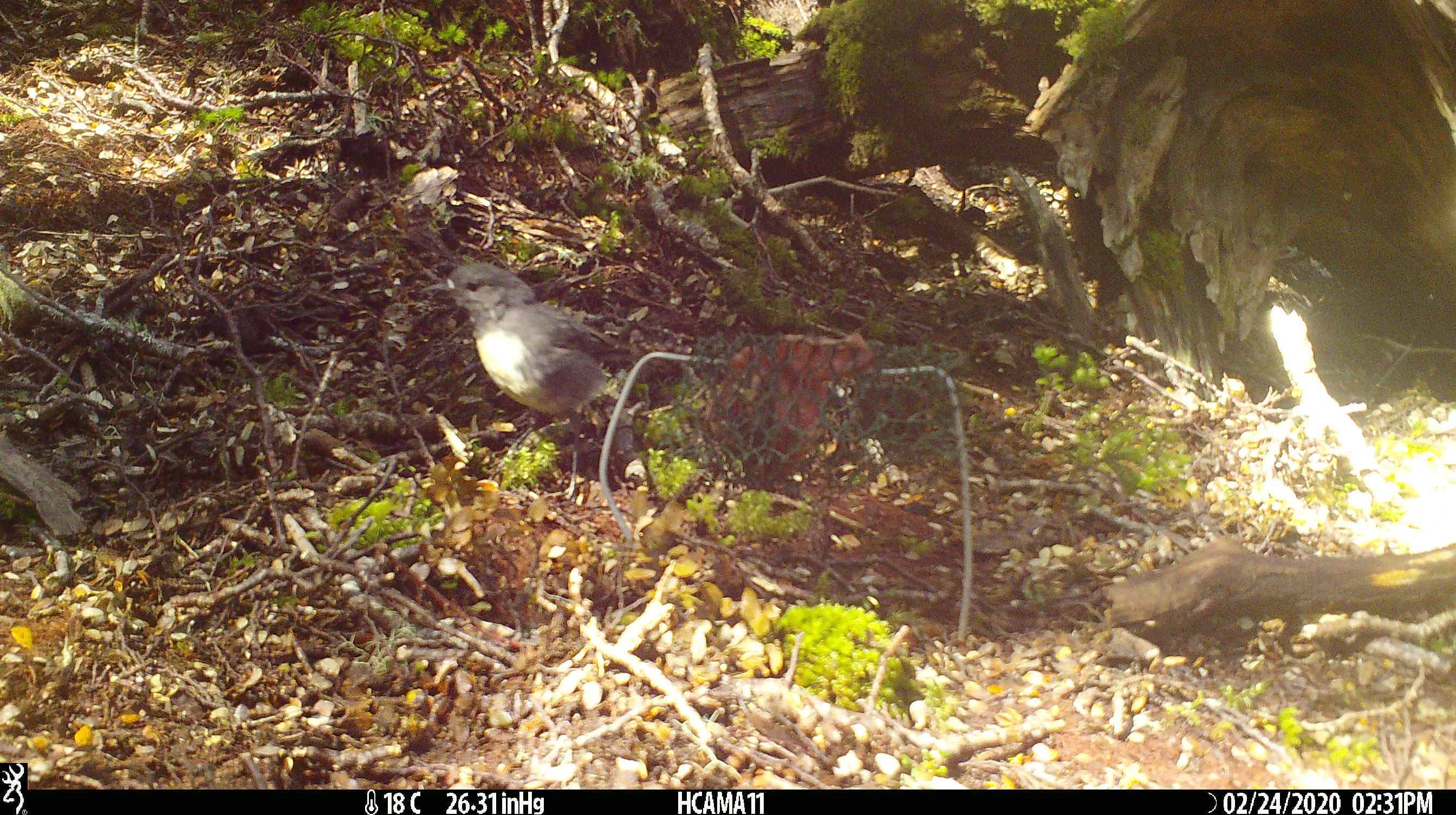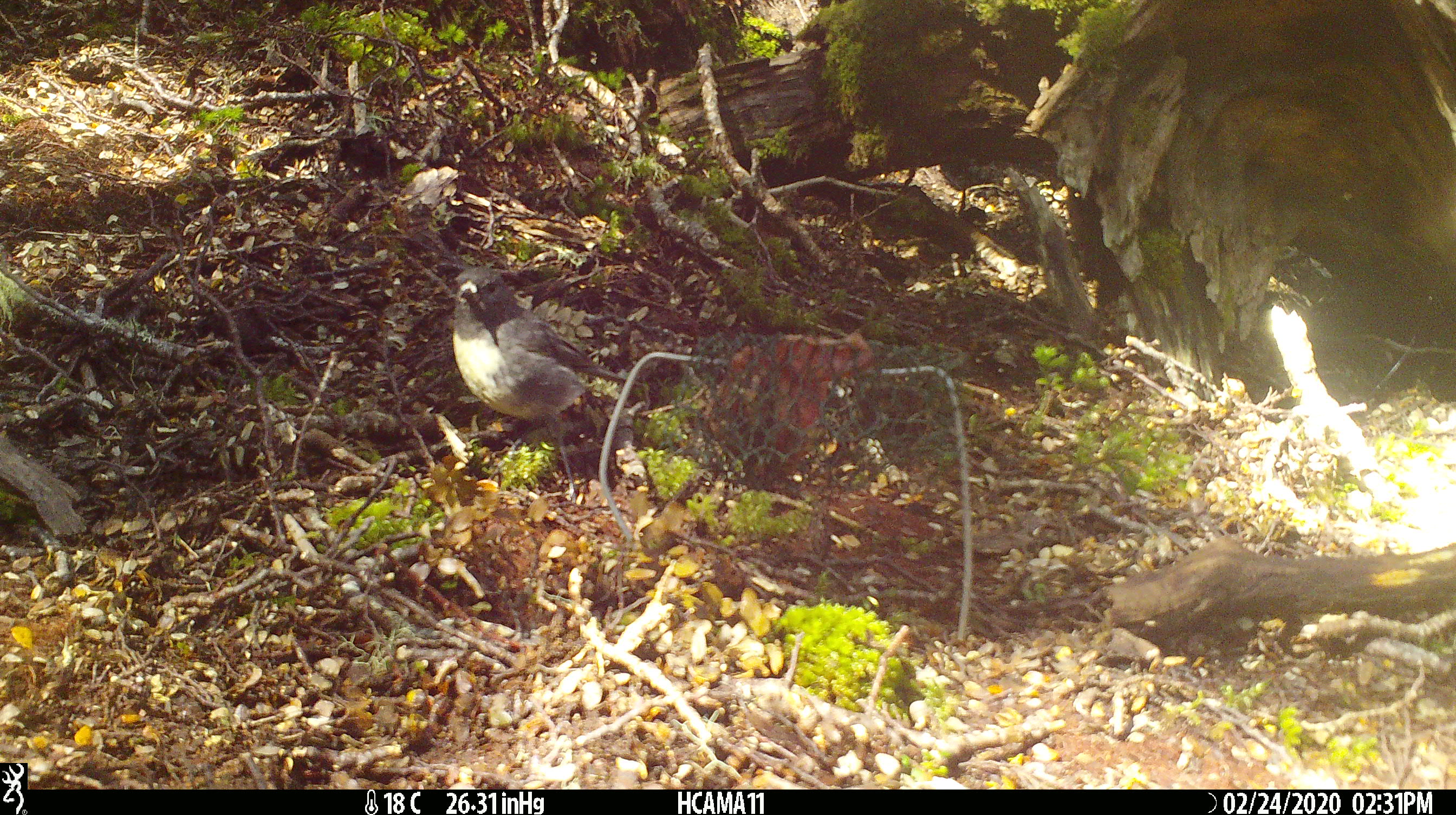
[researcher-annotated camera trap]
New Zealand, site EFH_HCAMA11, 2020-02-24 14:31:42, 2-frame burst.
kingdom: Animalia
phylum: Chordata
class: Aves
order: Passeriformes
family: Petroicidae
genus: Petroica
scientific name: Petroica australis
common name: new zealand robin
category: robin